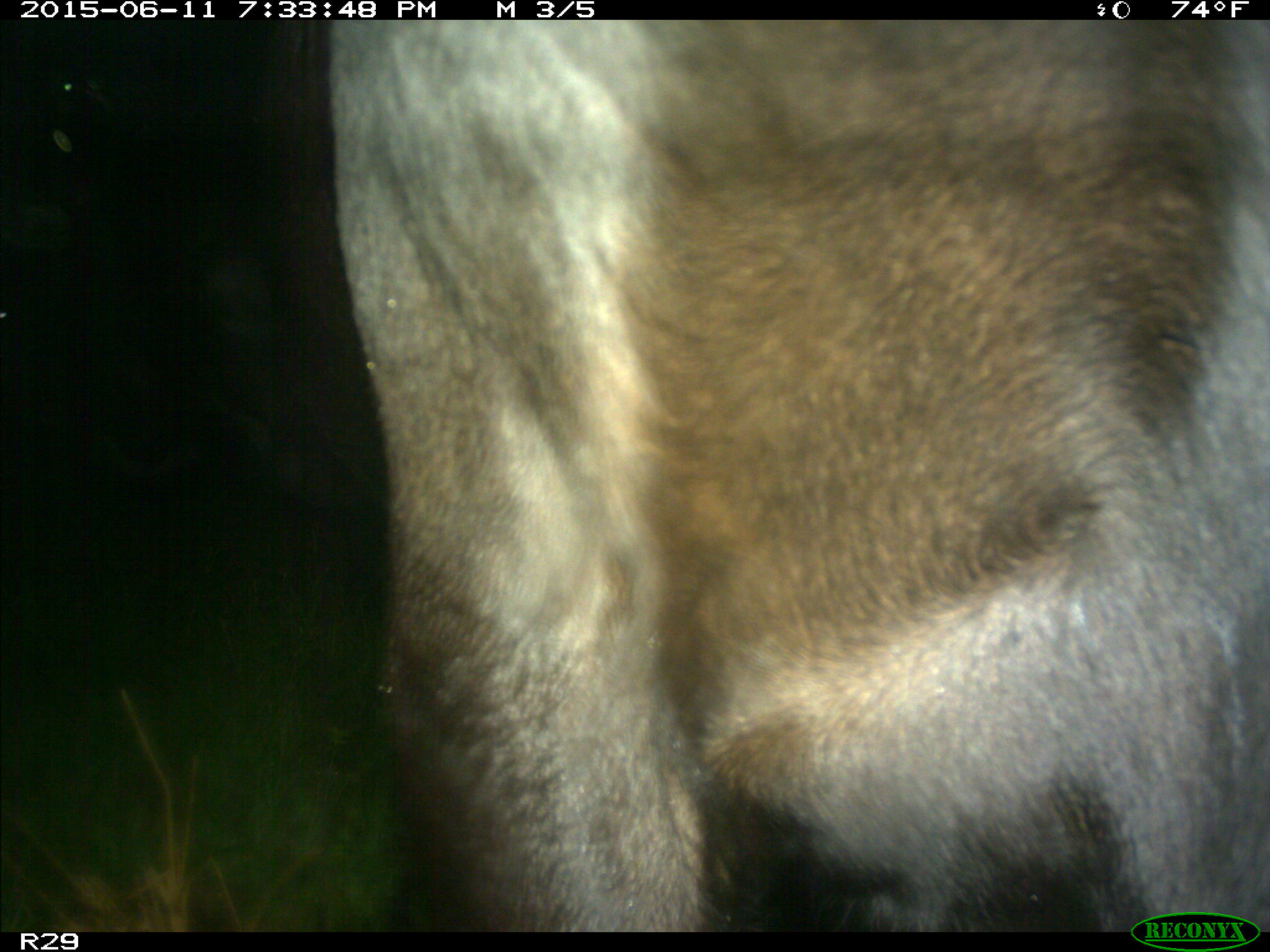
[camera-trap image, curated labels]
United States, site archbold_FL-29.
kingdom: Animalia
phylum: Chordata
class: Mammalia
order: Artiodactyla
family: Bovidae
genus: Bos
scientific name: Bos taurus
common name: domestic cow